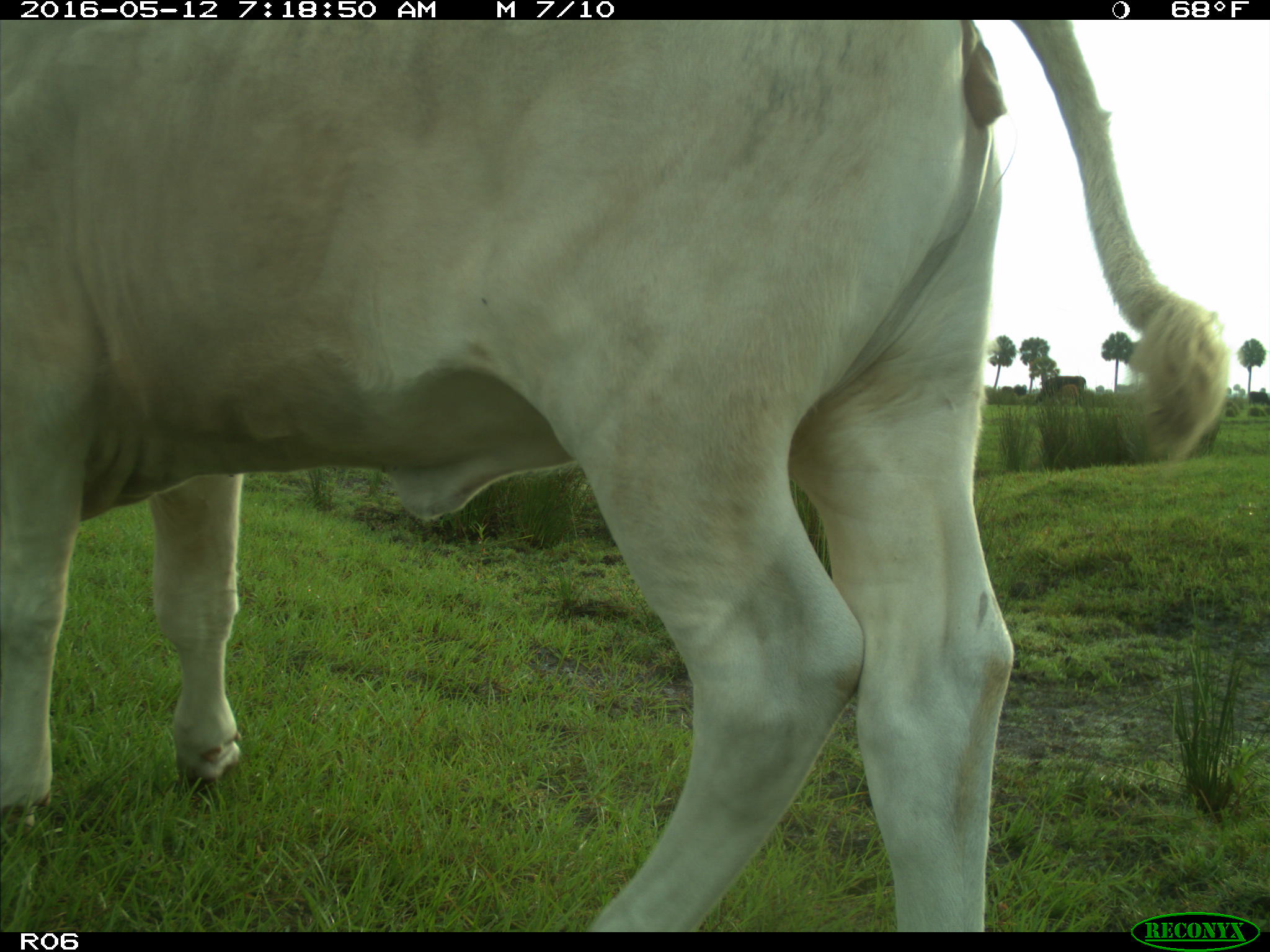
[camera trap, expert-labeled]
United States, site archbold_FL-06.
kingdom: Animalia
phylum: Chordata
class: Mammalia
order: Artiodactyla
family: Bovidae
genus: Bos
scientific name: Bos taurus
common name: domestic cow